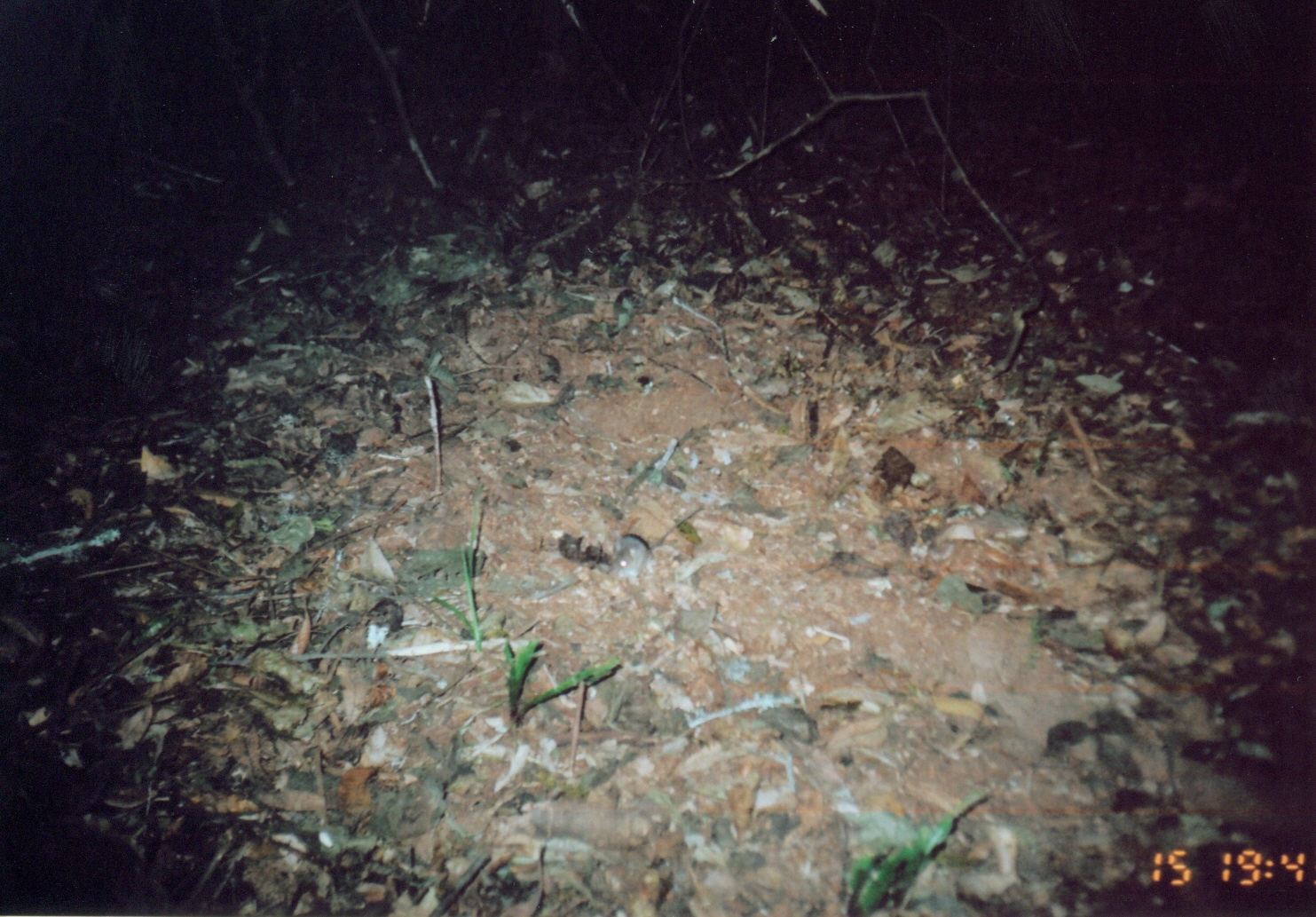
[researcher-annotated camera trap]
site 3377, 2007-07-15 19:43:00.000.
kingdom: Animalia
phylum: Chordata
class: Mammalia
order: Rodentia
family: Muridae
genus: Rattus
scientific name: Rattus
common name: rodent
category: unknown rat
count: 1